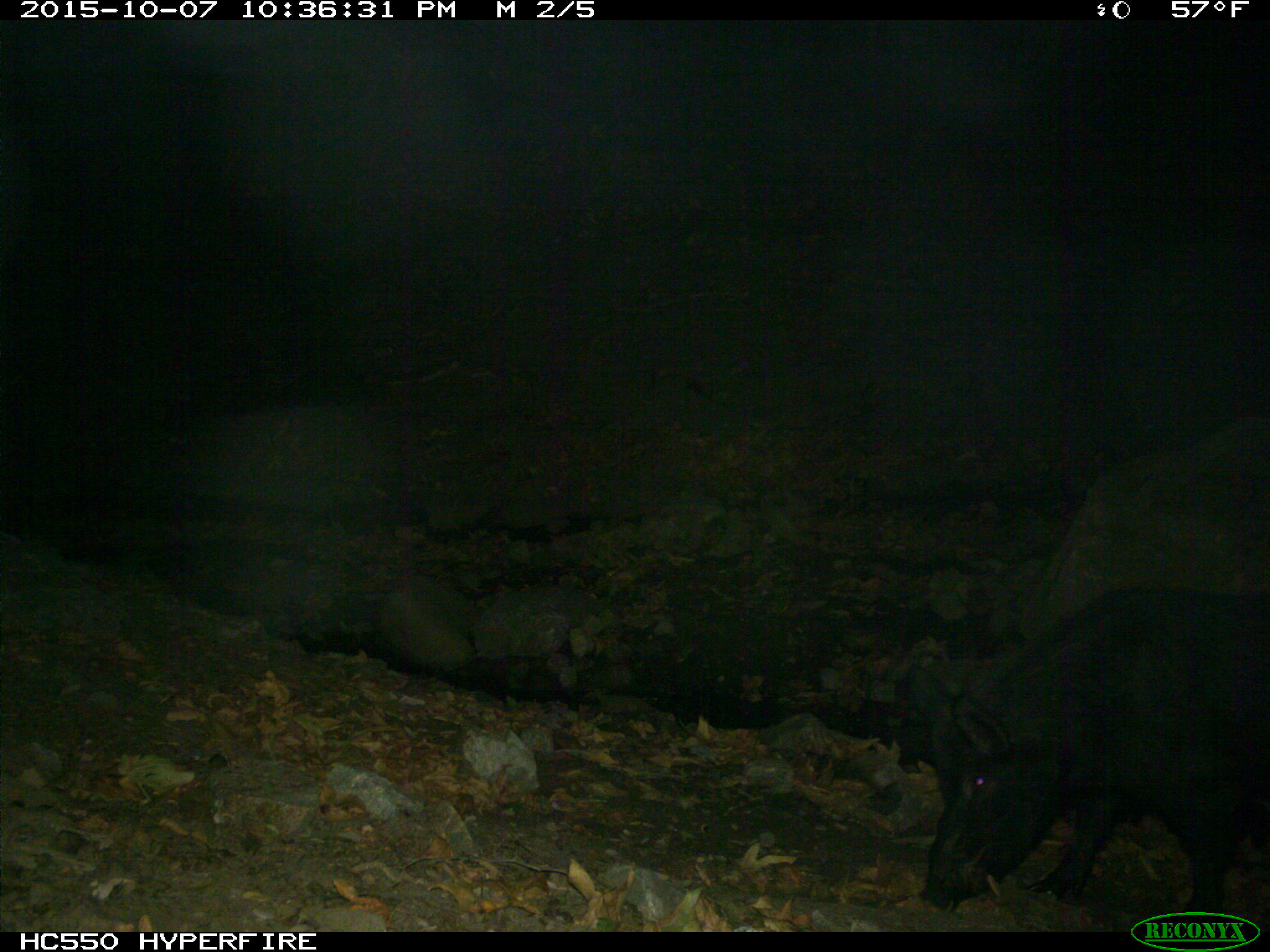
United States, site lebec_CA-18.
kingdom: Animalia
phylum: Chordata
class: Mammalia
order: Artiodactyla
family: Suidae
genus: Sus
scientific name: Sus scrofa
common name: wild boar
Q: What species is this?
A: Sus scrofa (wild boar).